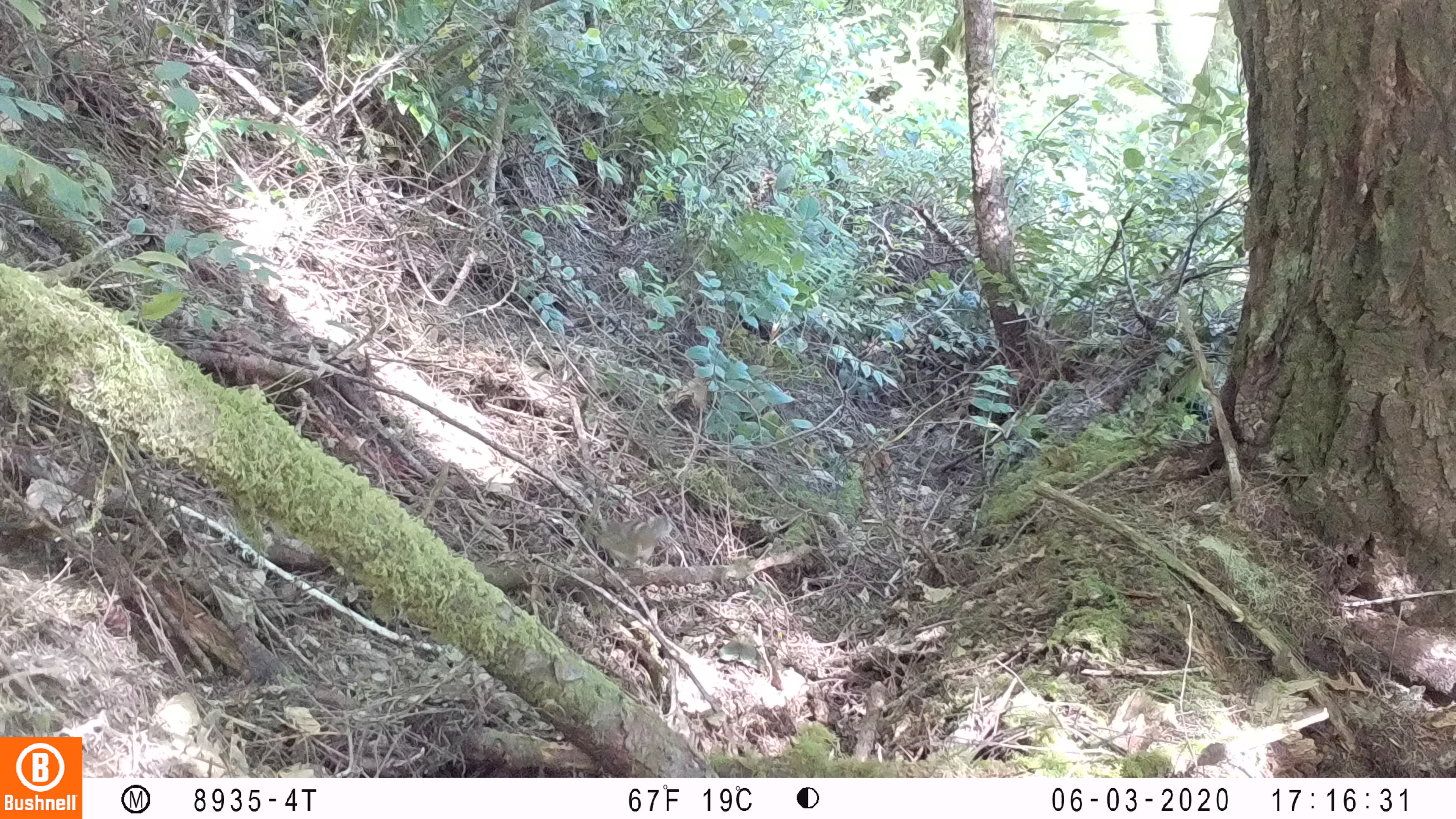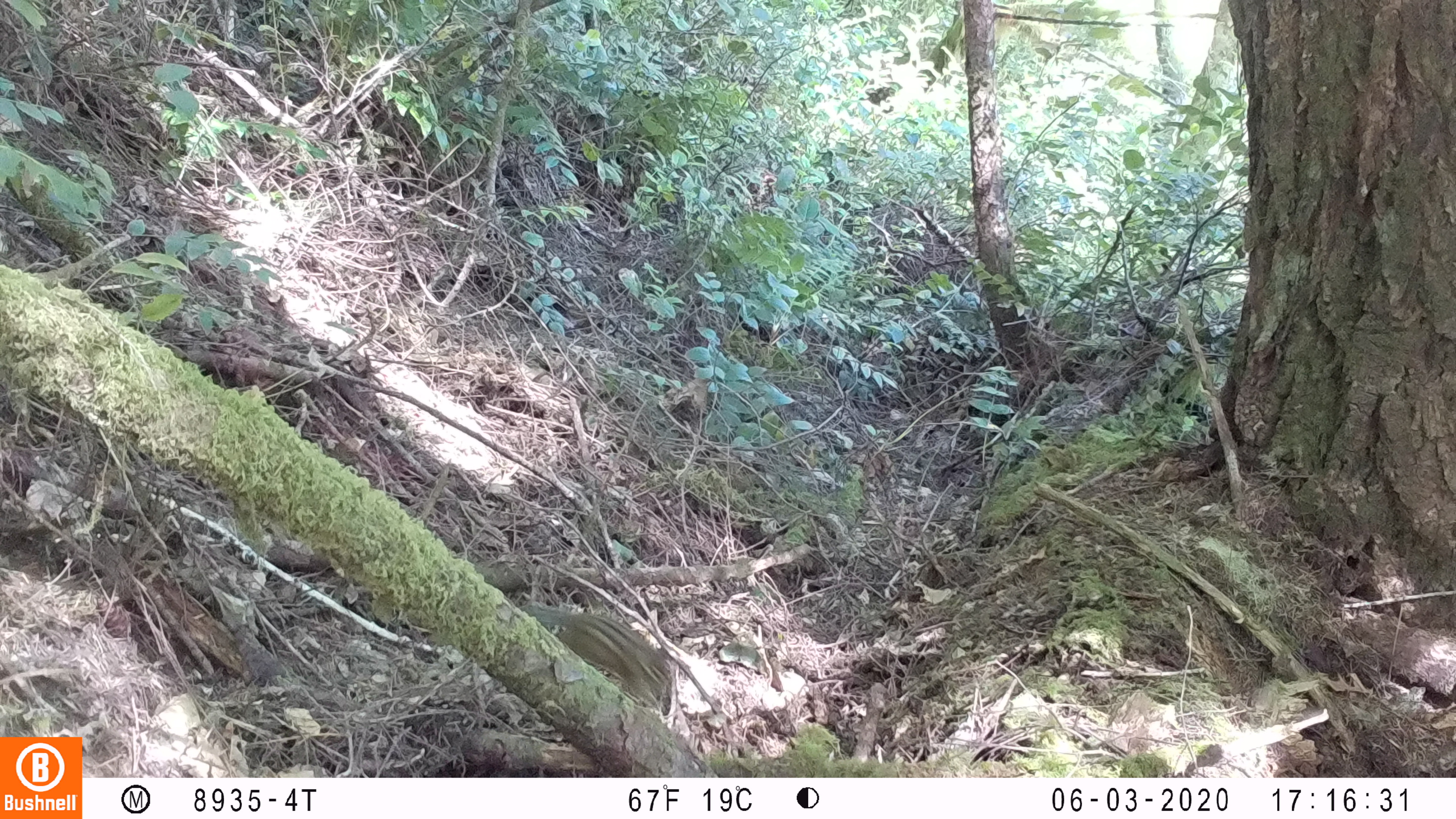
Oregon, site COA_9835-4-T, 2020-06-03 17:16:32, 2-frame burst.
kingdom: Animalia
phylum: Chordata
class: Mammalia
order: Rodentia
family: Sciuridae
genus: Neotamias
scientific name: Neotamias townsendii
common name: townsend's chipmunk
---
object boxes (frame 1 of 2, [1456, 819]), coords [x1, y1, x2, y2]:
townsend's chipmunk: [591, 507, 671, 571]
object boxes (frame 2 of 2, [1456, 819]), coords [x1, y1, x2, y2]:
townsend's chipmunk: [519, 594, 675, 711]